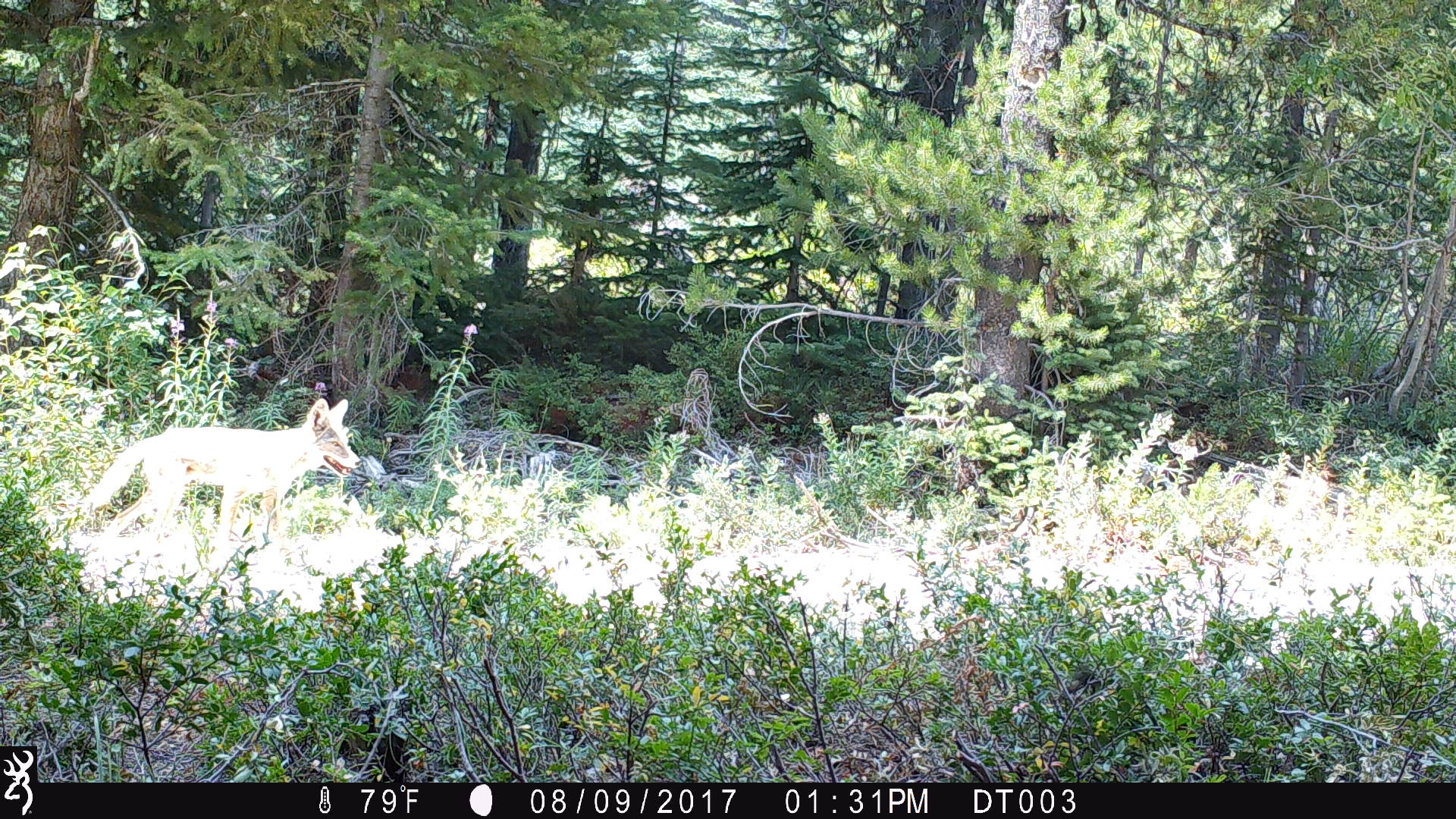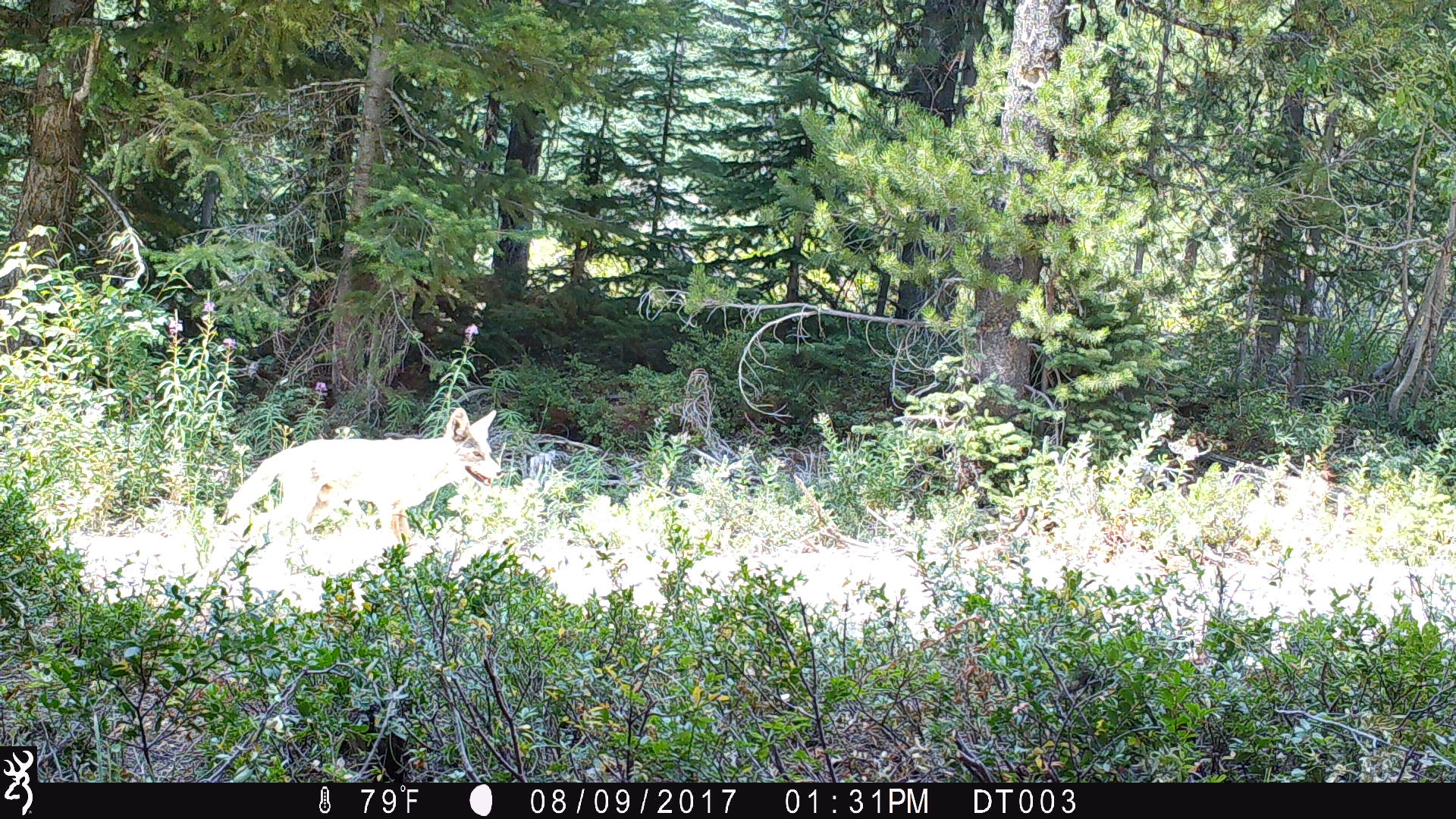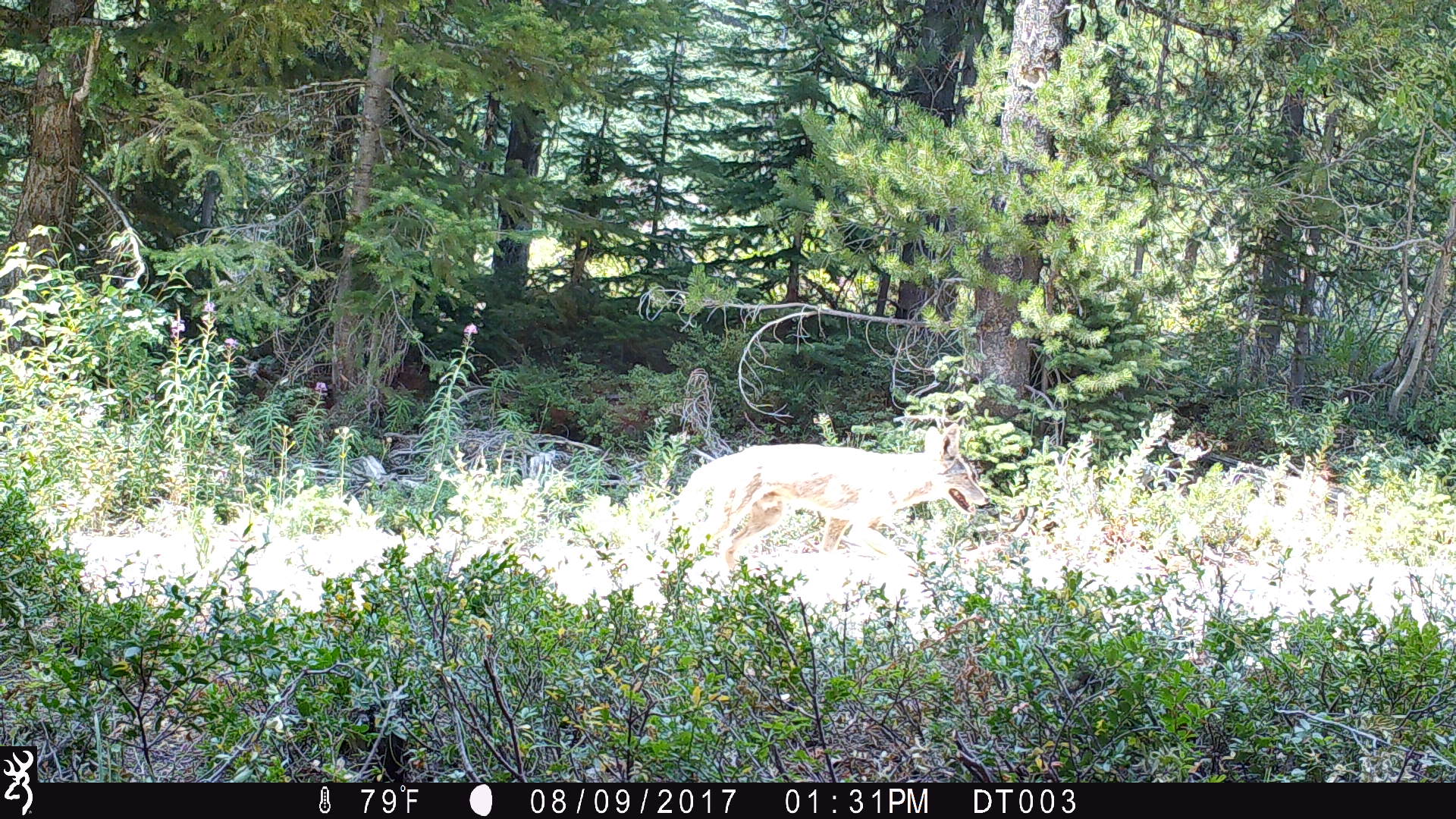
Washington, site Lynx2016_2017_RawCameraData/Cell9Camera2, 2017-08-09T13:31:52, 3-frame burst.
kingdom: Animalia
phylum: Chordata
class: Mammalia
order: Carnivora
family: Canidae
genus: Canis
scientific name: Canis latrans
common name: coyote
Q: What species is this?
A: Canis latrans (coyote).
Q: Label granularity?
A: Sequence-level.